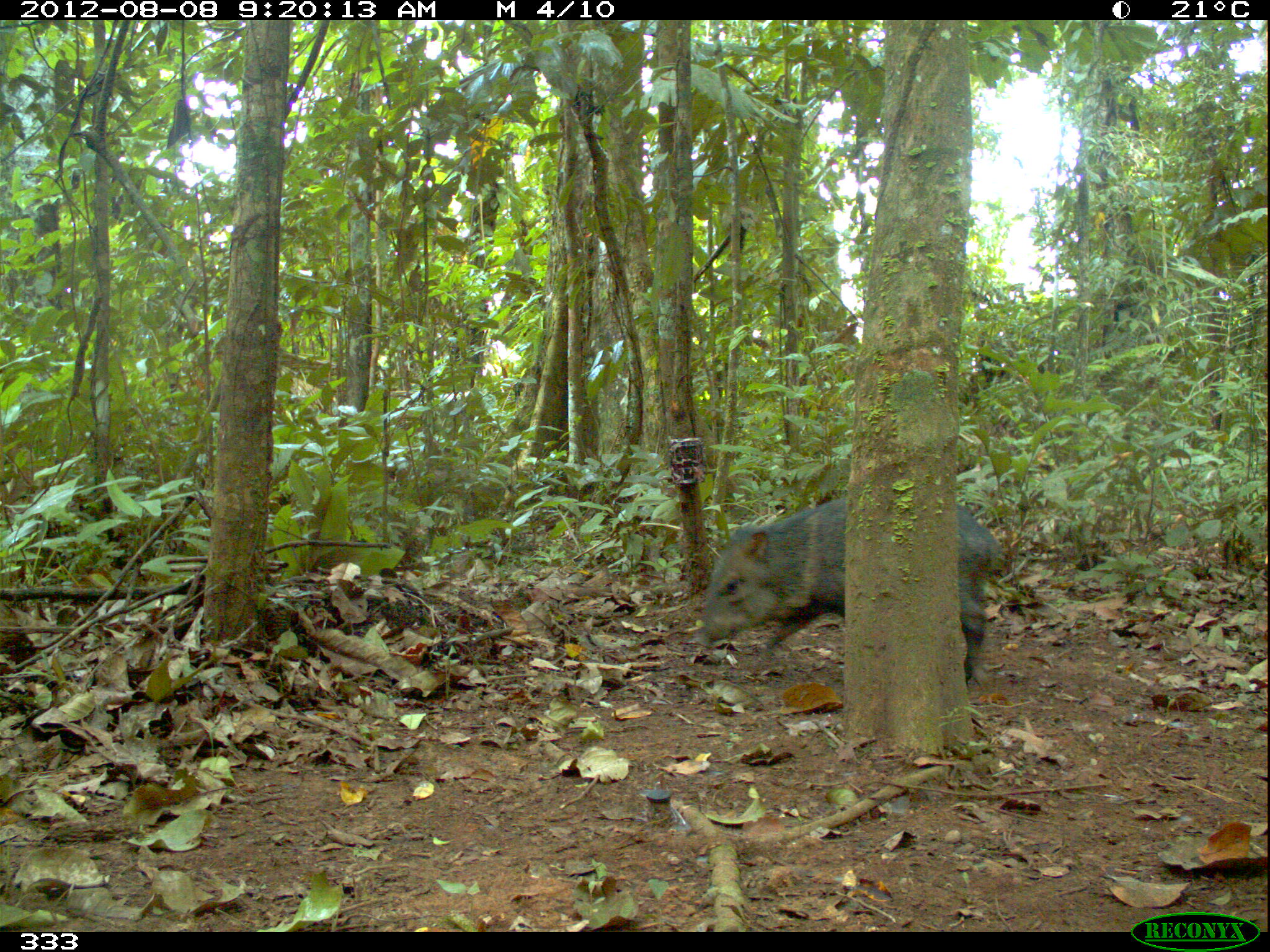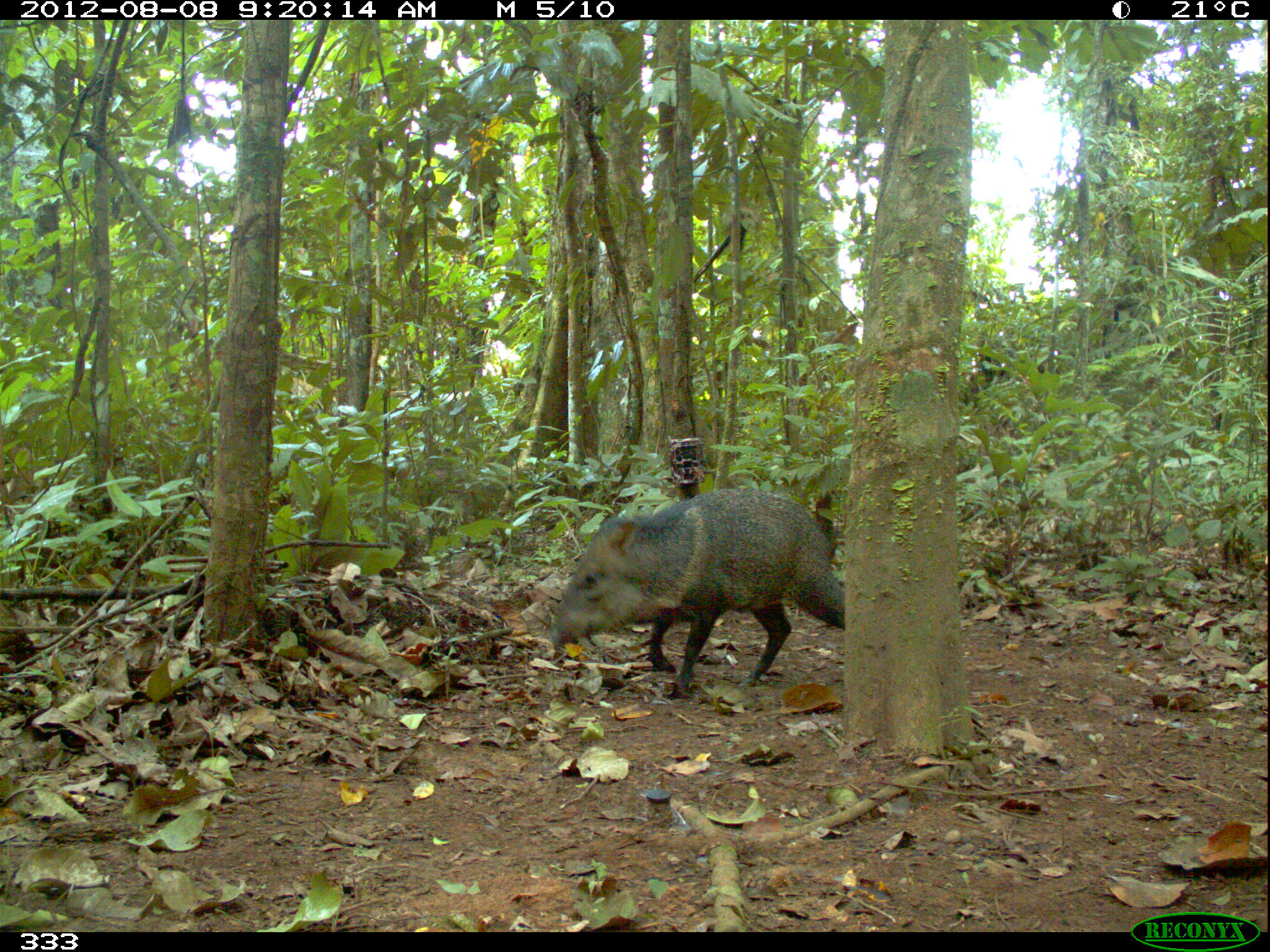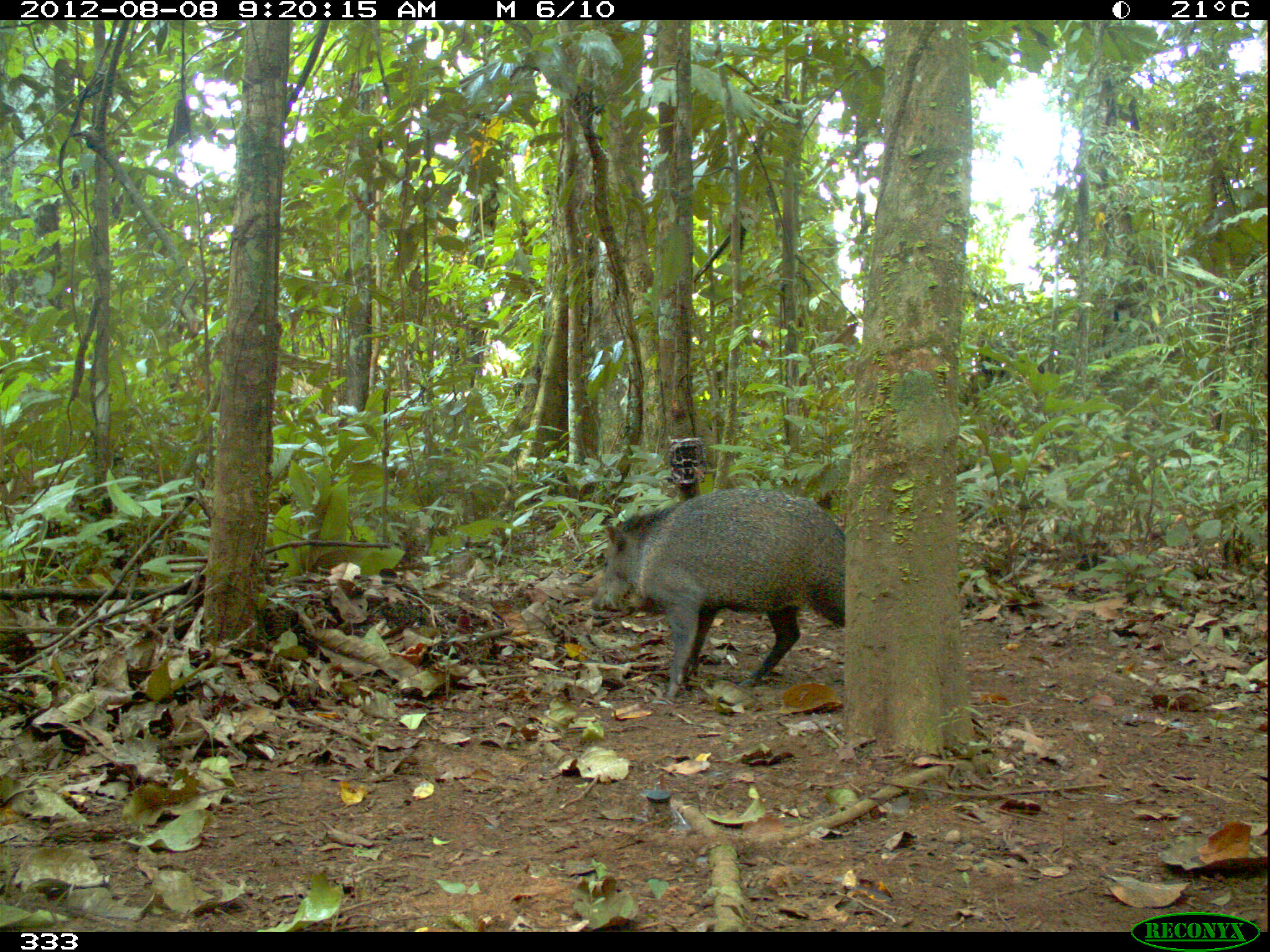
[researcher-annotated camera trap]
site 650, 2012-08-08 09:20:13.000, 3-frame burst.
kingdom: Animalia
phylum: Chordata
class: Mammalia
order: Artiodactyla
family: Tayassuidae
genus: Pecari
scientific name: Pecari tajacu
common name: collared peccary